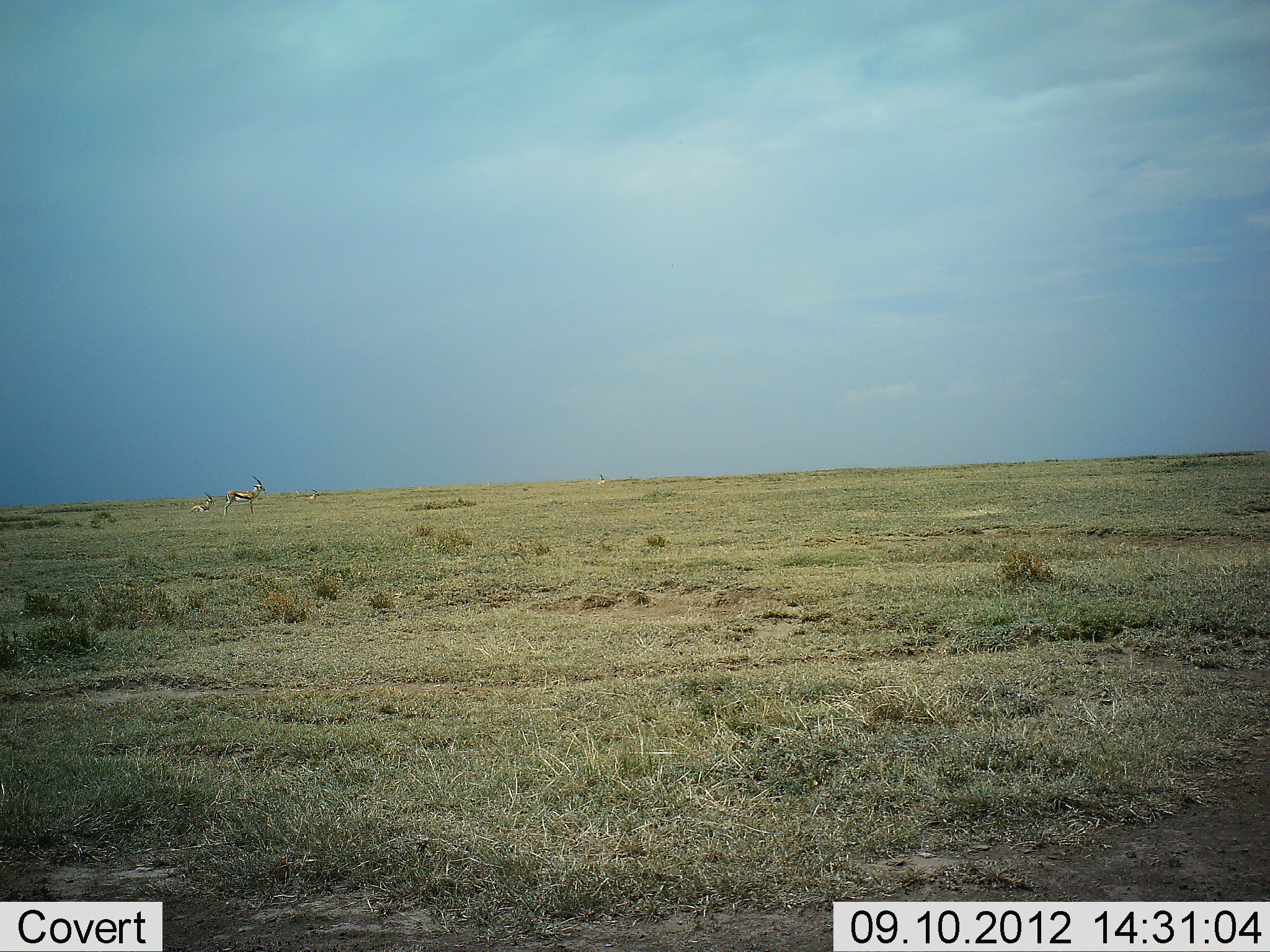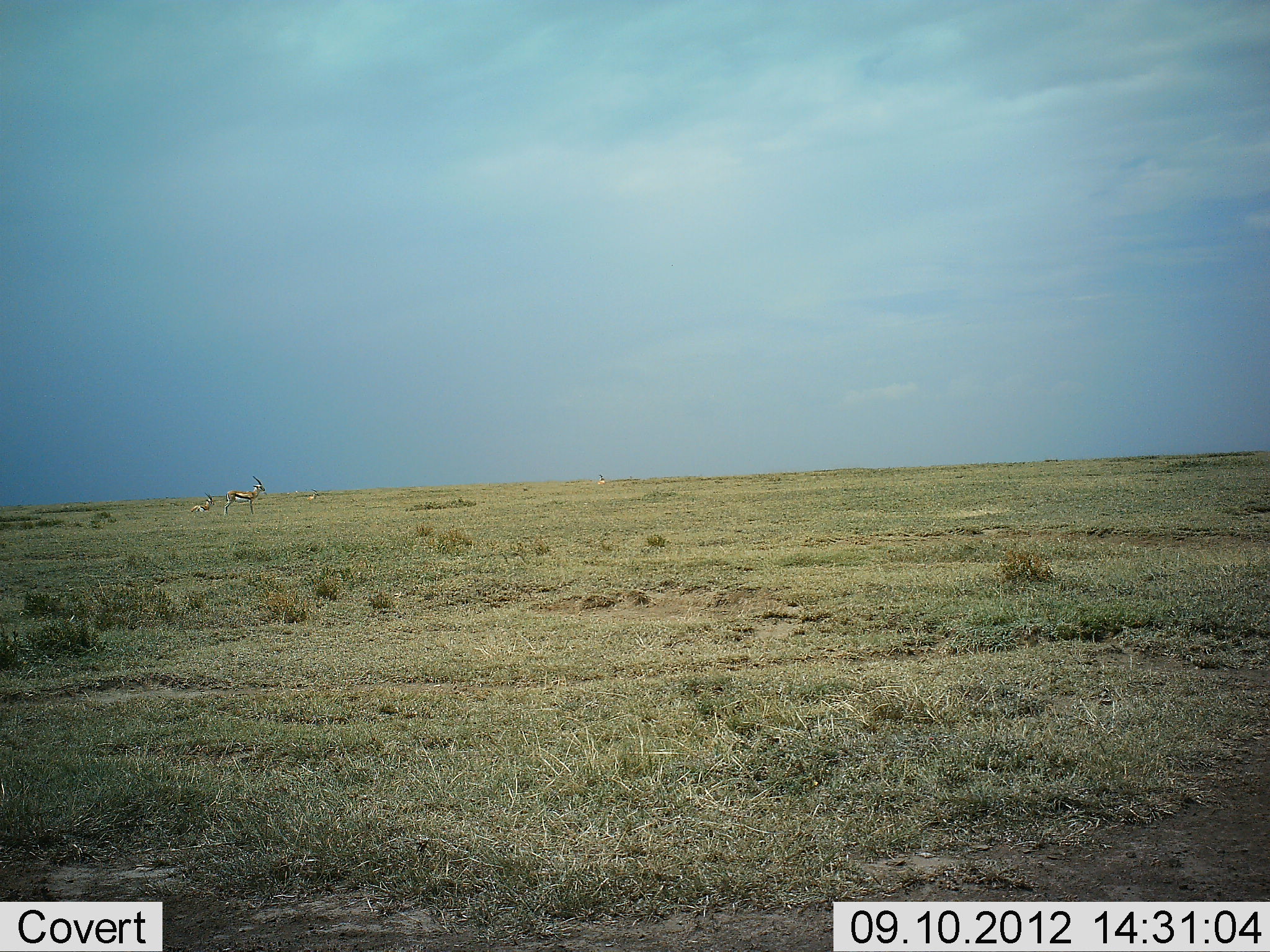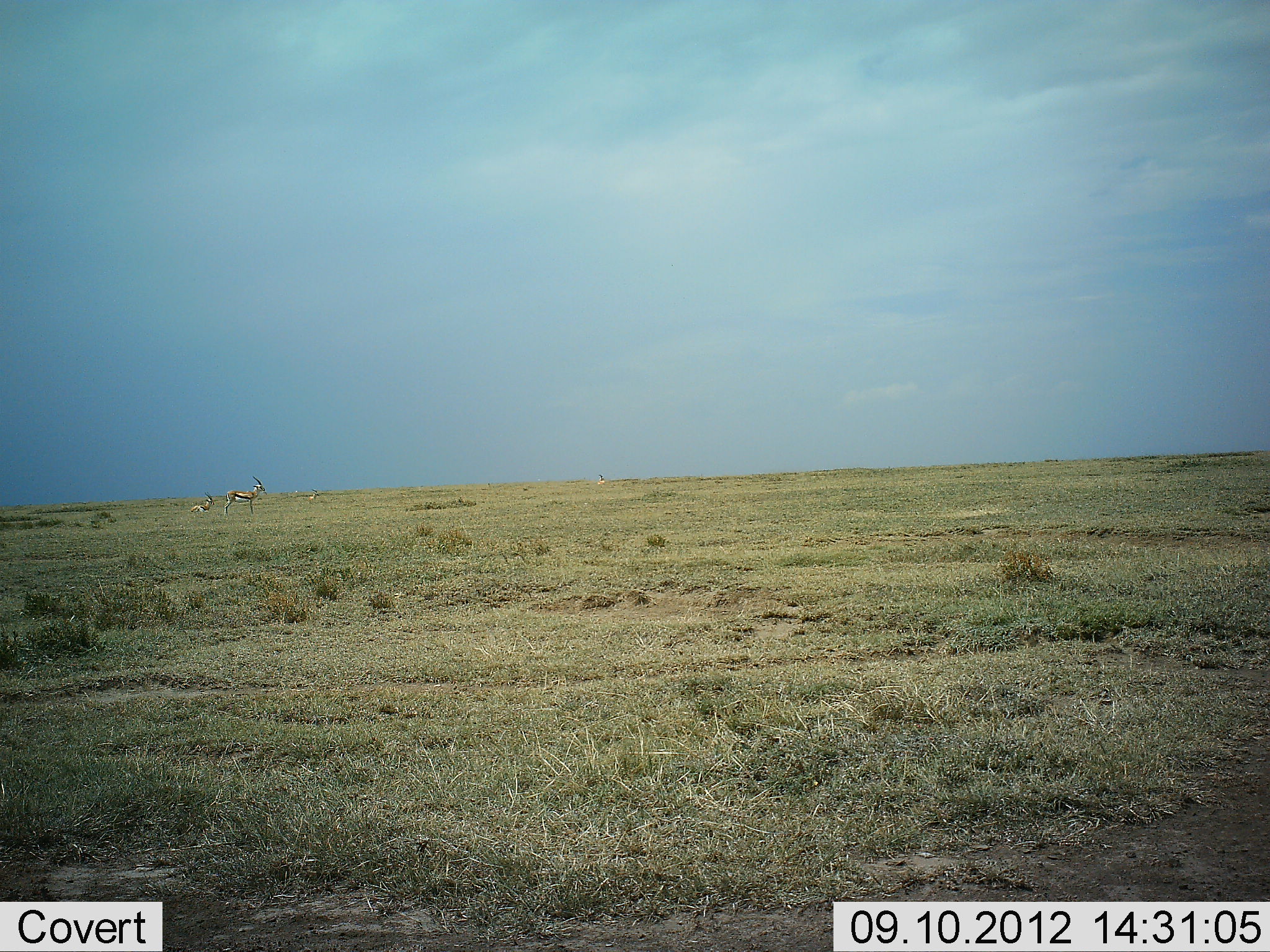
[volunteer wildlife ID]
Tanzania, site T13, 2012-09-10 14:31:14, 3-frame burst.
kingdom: Animalia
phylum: Chordata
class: Mammalia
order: Artiodactyla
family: Bovidae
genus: Eudorcas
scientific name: Eudorcas thomsonii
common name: thomson's gazelle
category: gazellethomsons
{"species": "gazellethomsons (thomson's gazelle) (Eudorcas thomsonii)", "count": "3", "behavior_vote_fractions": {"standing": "100%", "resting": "80%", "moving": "0%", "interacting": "0%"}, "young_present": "0%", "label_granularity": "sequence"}